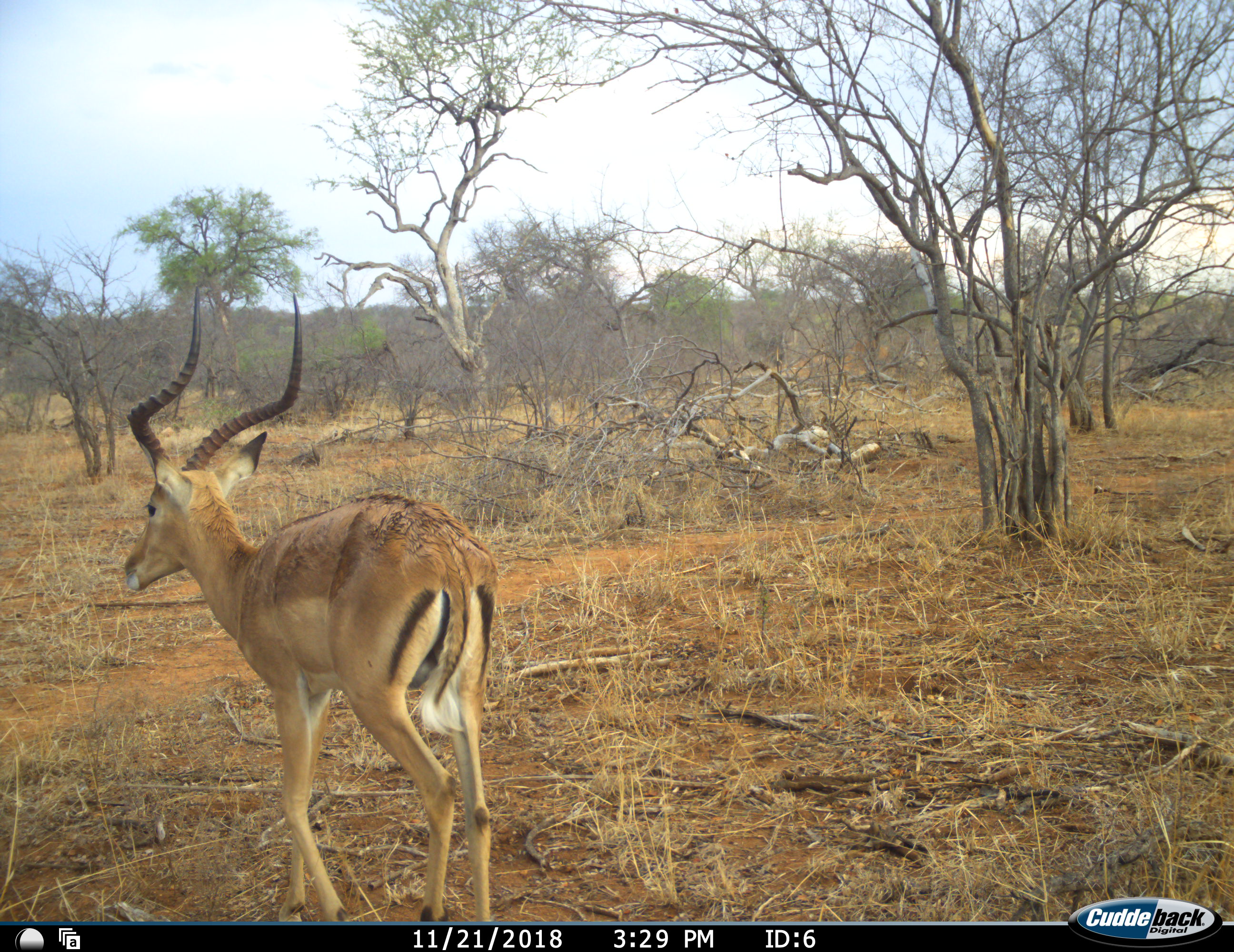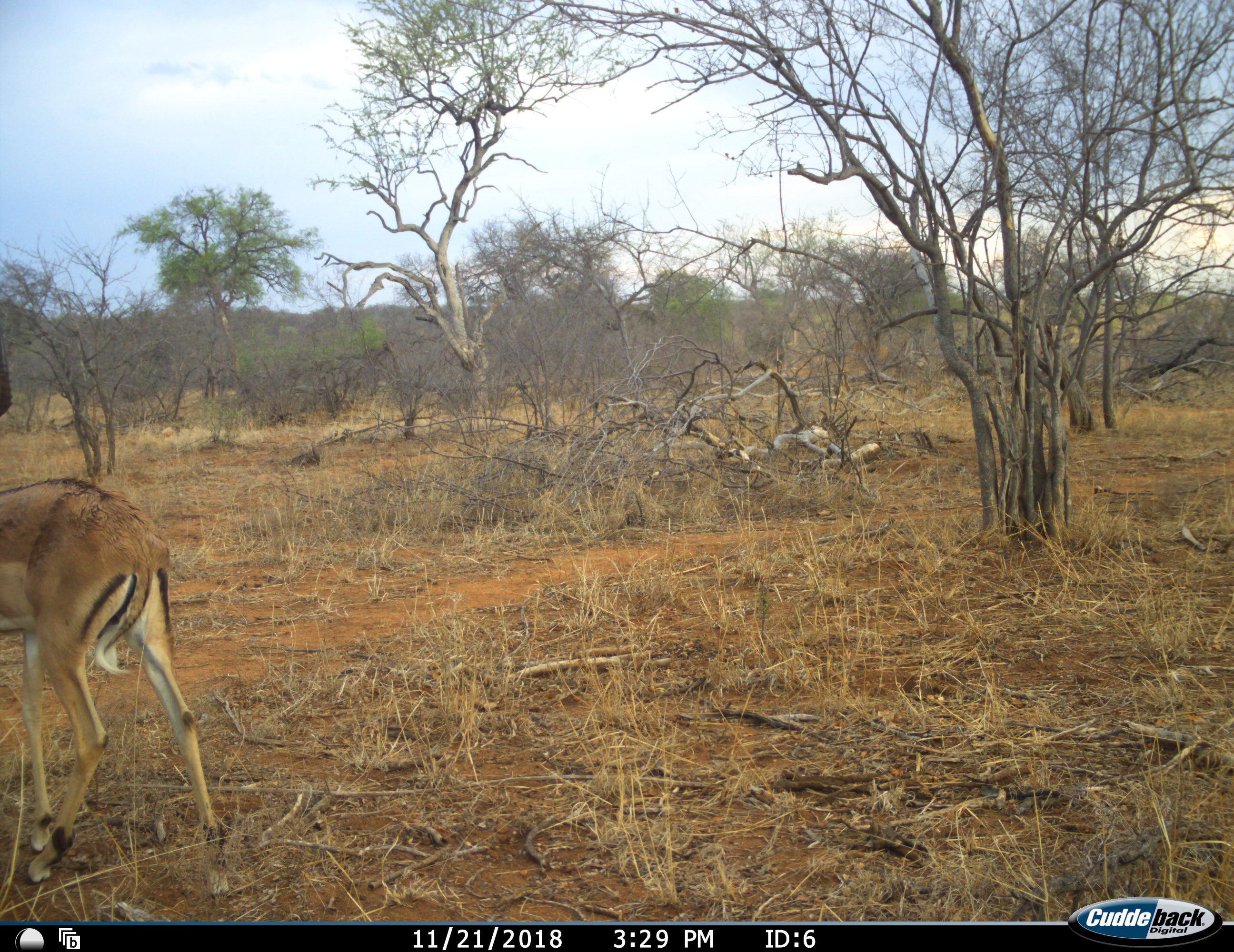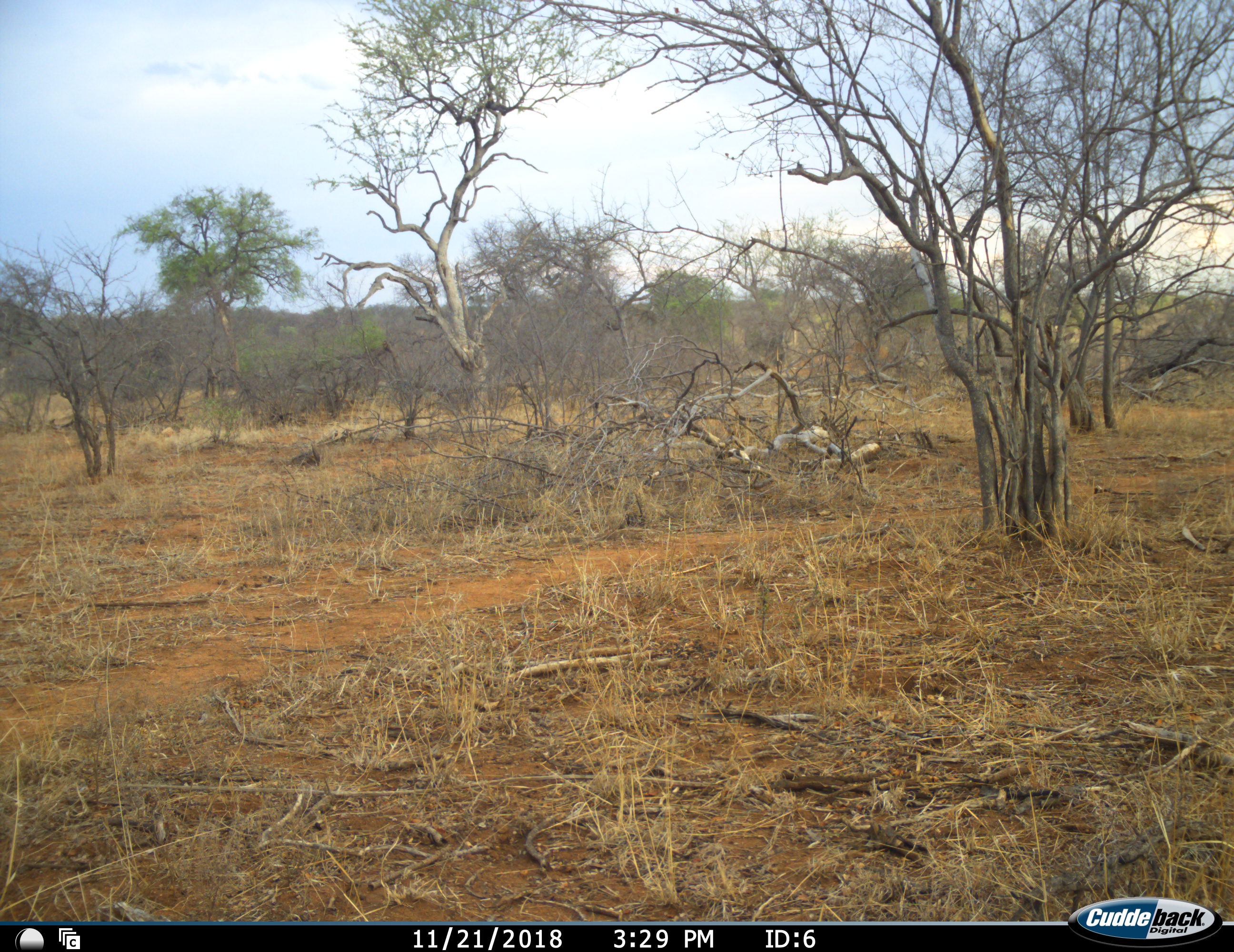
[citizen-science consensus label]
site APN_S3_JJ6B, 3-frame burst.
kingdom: Animalia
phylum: Chordata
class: Mammalia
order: Artiodactyla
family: Bovidae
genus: Aepyceros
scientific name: Aepyceros melampus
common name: impala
Impala (Aepyceros melampus), count 1. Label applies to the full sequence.